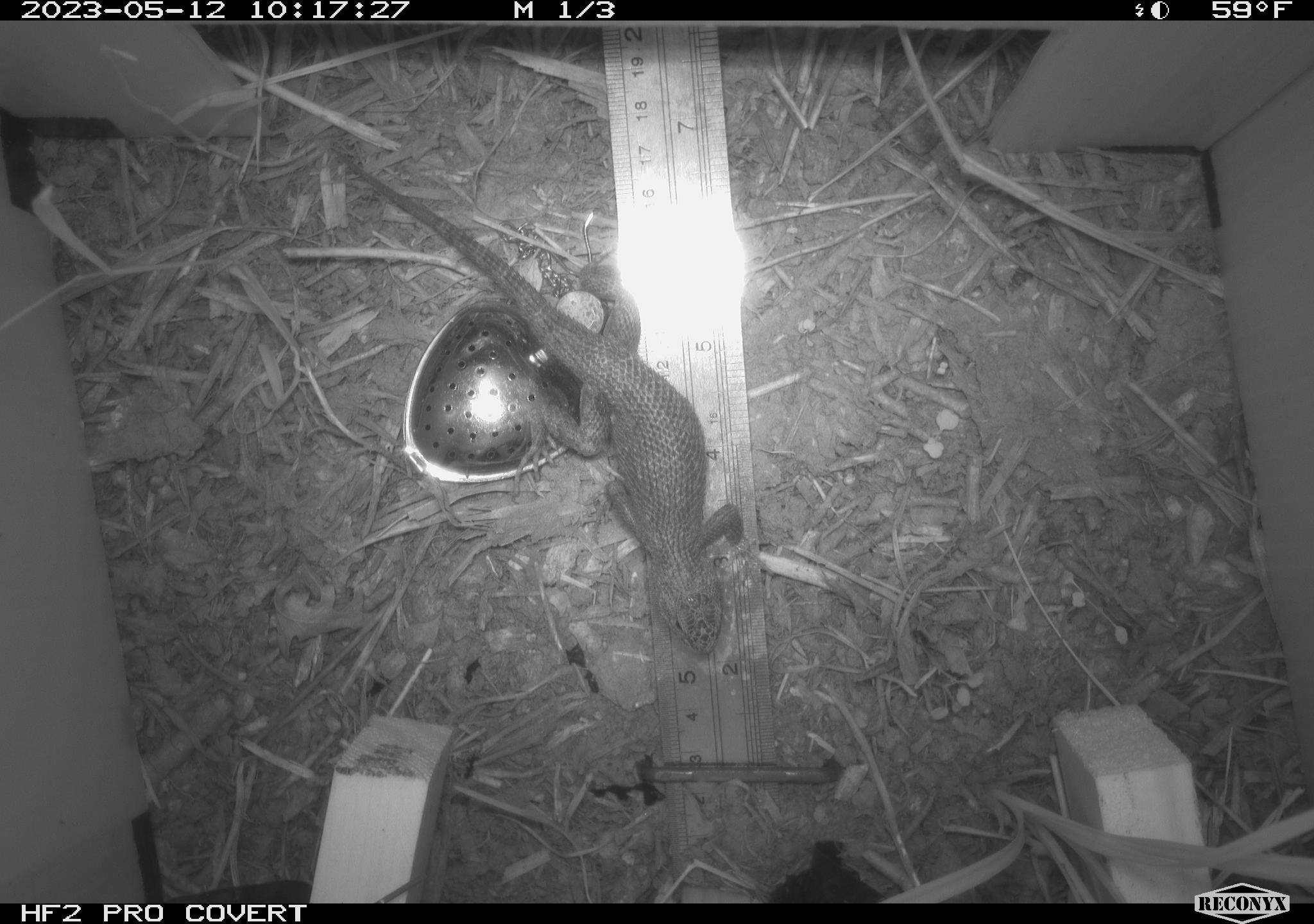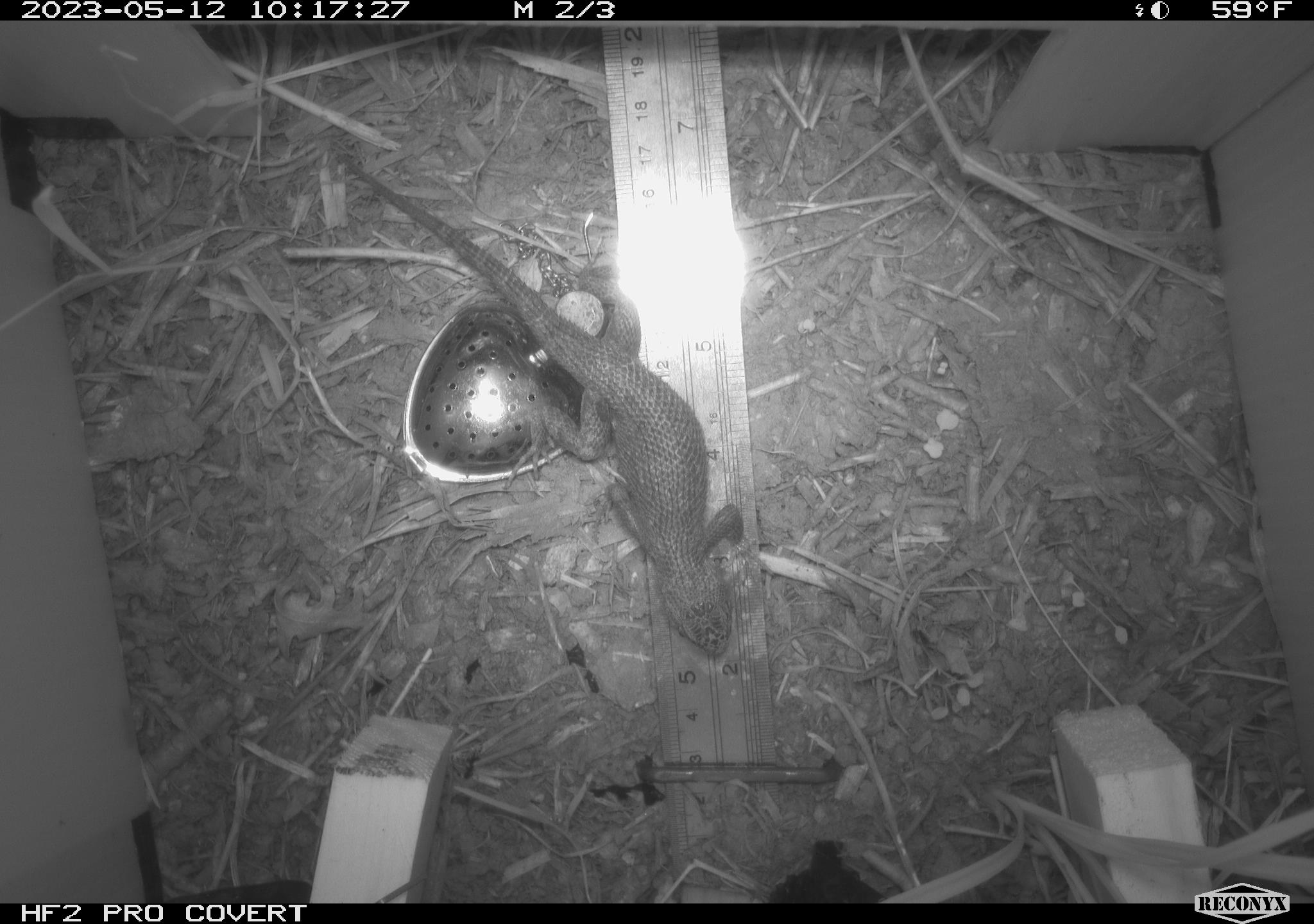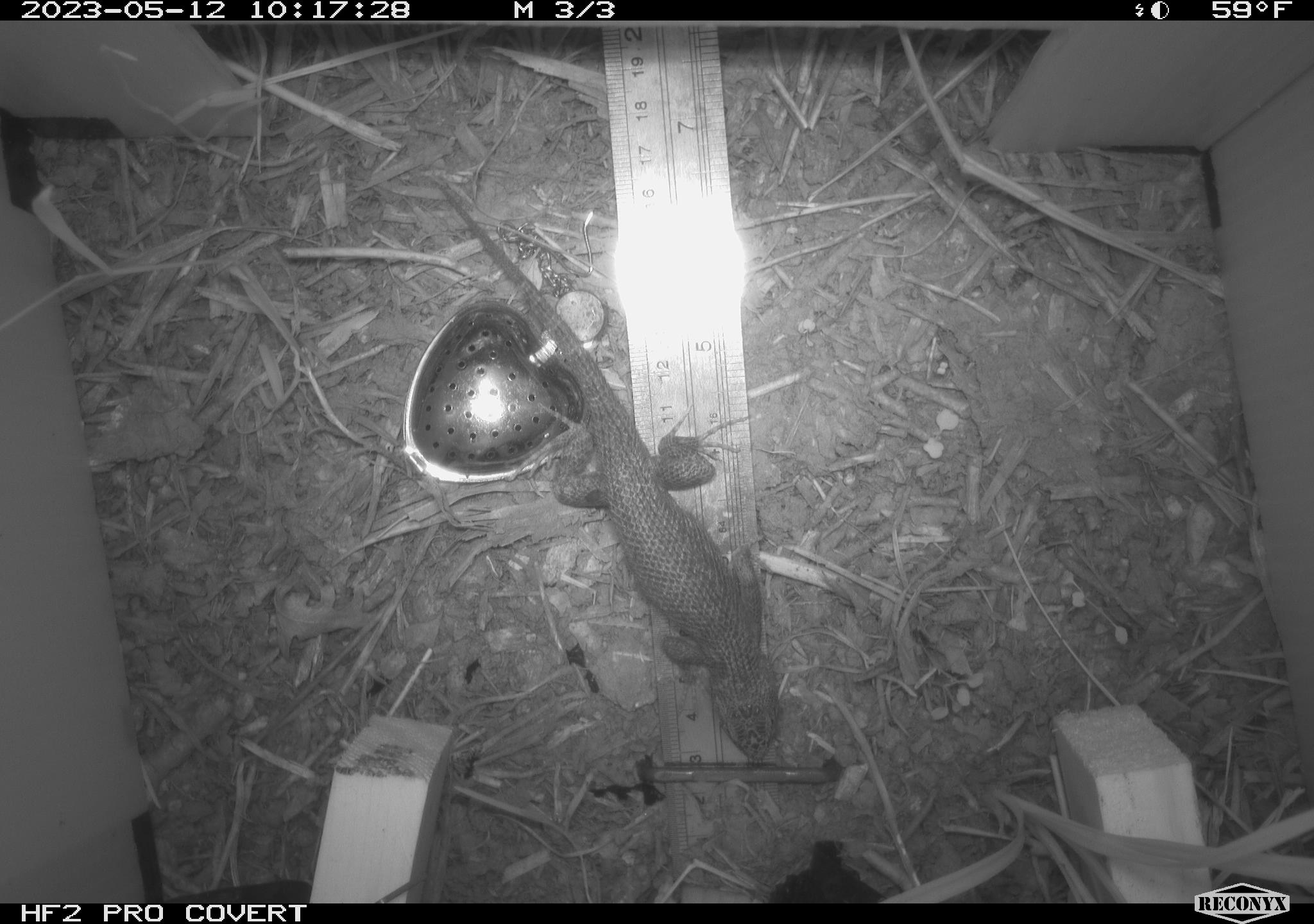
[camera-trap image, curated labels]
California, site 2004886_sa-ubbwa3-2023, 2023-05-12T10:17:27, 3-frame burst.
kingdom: Animalia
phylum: Chordata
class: Reptilia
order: Squamata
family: Phrynosomatidae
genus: Sceloporus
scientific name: Sceloporus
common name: spiny lizards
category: sceloporus species